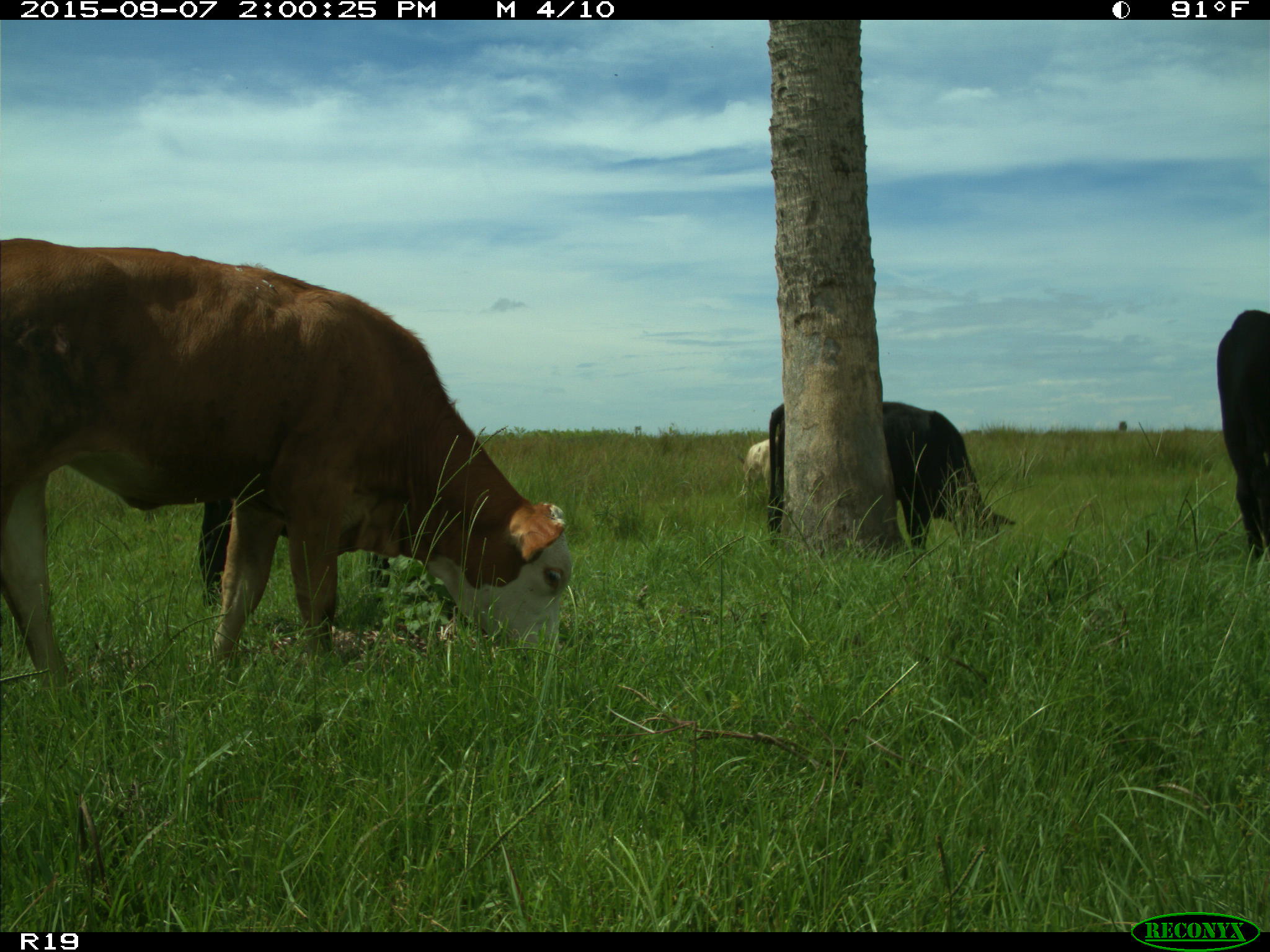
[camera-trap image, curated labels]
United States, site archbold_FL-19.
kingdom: Animalia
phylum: Chordata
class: Mammalia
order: Artiodactyla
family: Bovidae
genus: Bos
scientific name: Bos taurus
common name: domestic cow